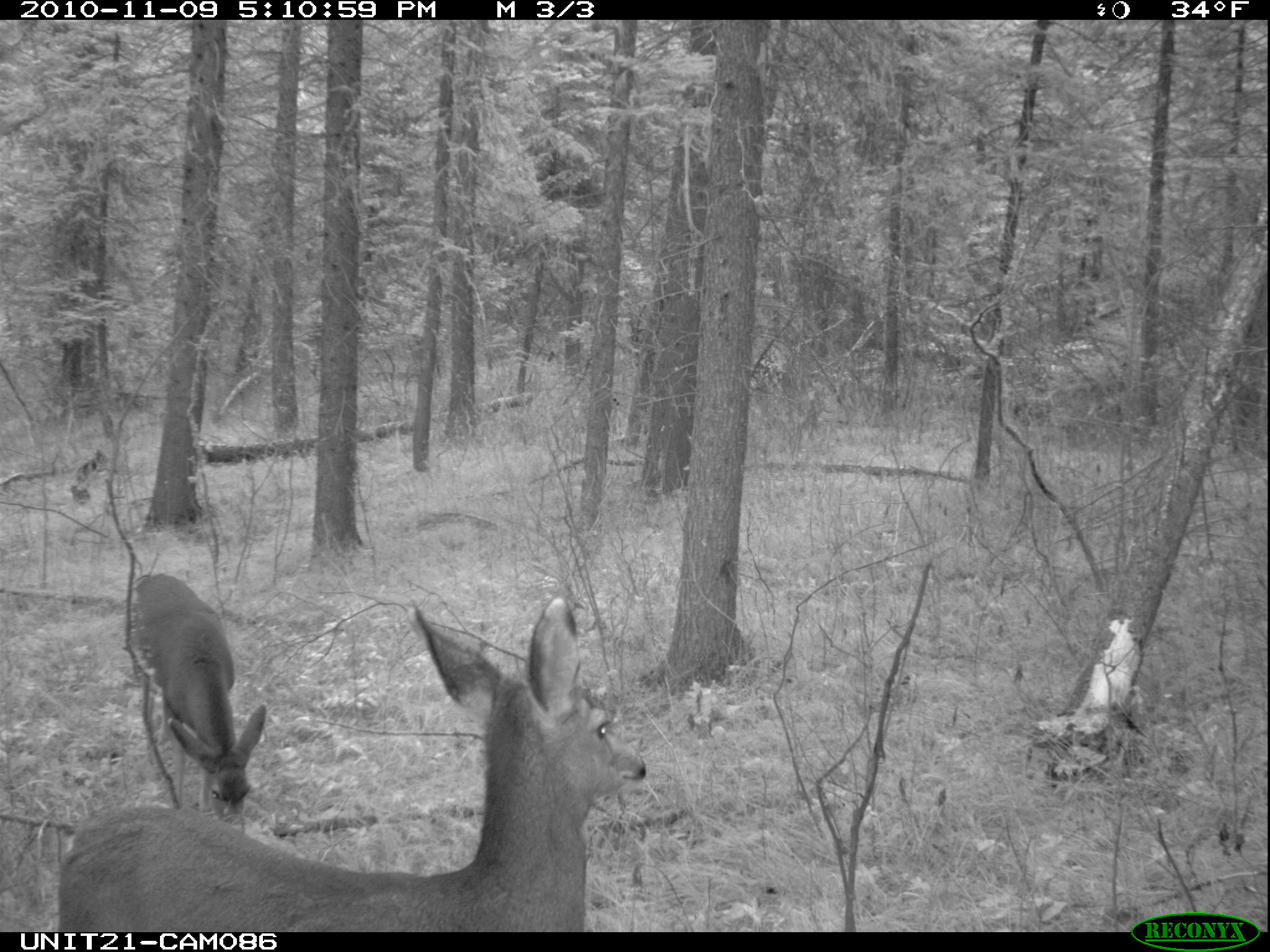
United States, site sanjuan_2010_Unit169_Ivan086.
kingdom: Animalia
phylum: Chordata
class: Mammalia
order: Artiodactyla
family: Cervidae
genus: Odocoileus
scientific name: Odocoileus hemionus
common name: mule deer